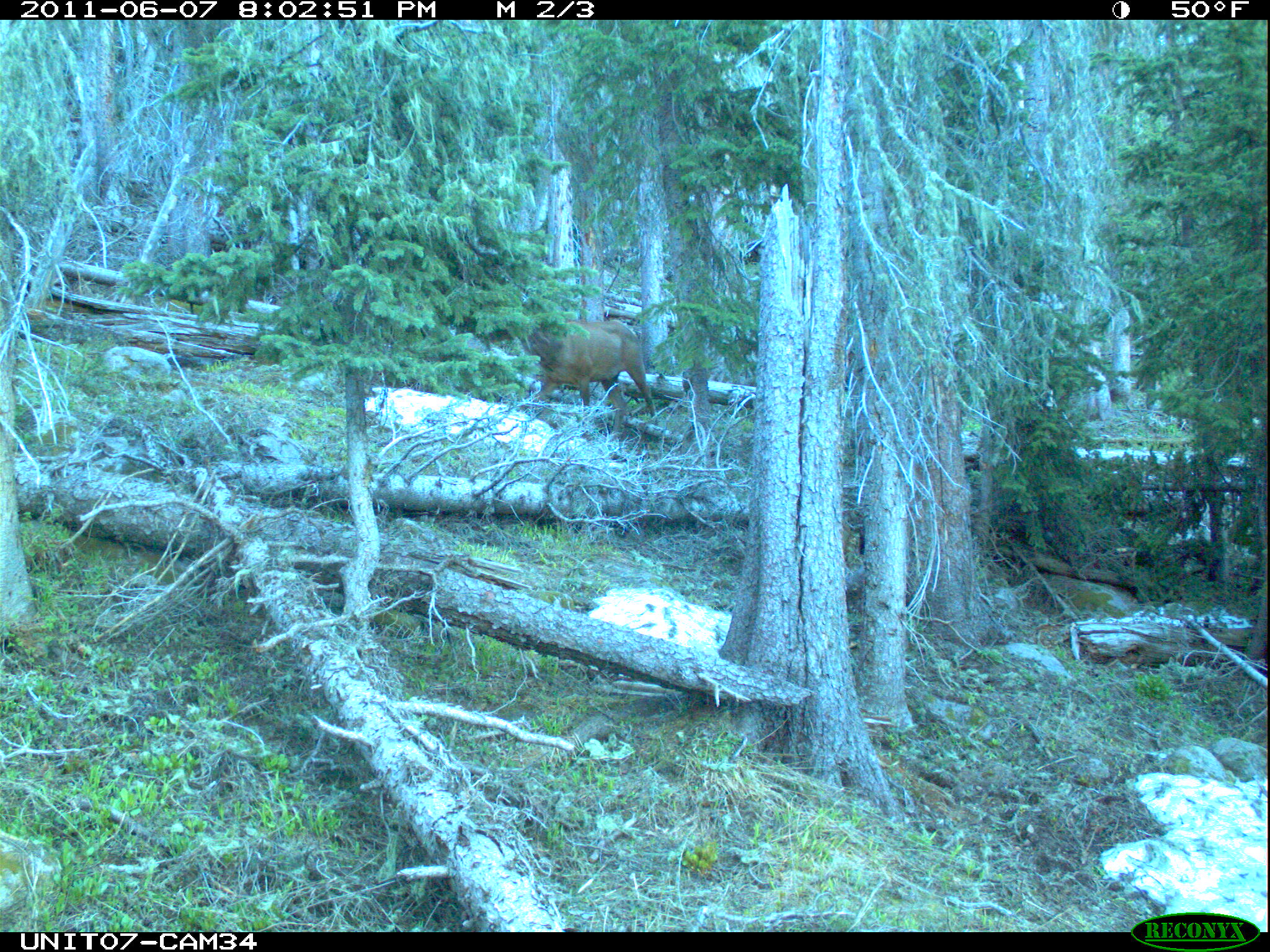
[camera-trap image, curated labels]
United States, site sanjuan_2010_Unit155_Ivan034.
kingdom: Animalia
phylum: Chordata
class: Mammalia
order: Artiodactyla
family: Cervidae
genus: Cervus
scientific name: Cervus elaphus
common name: red deer